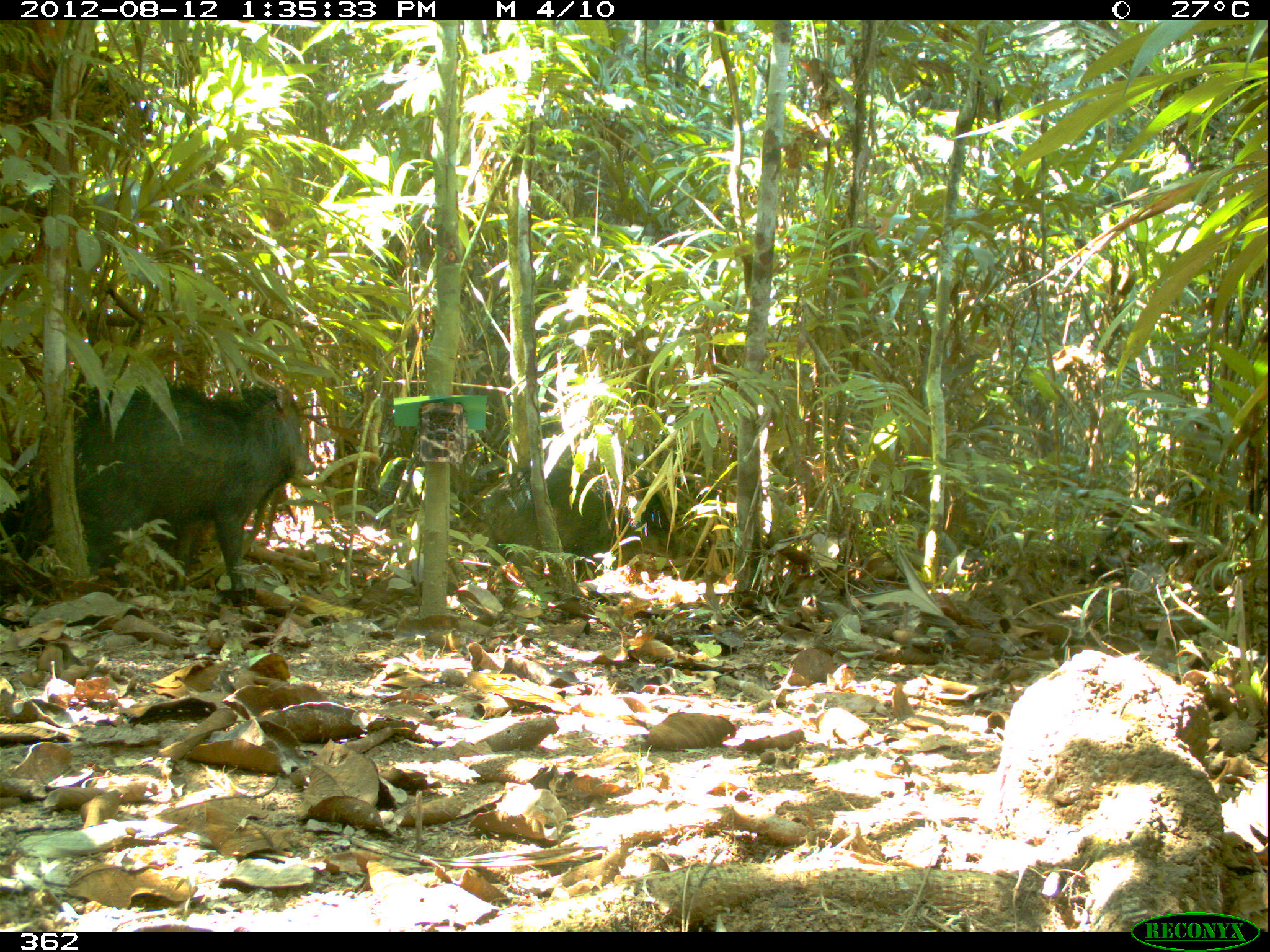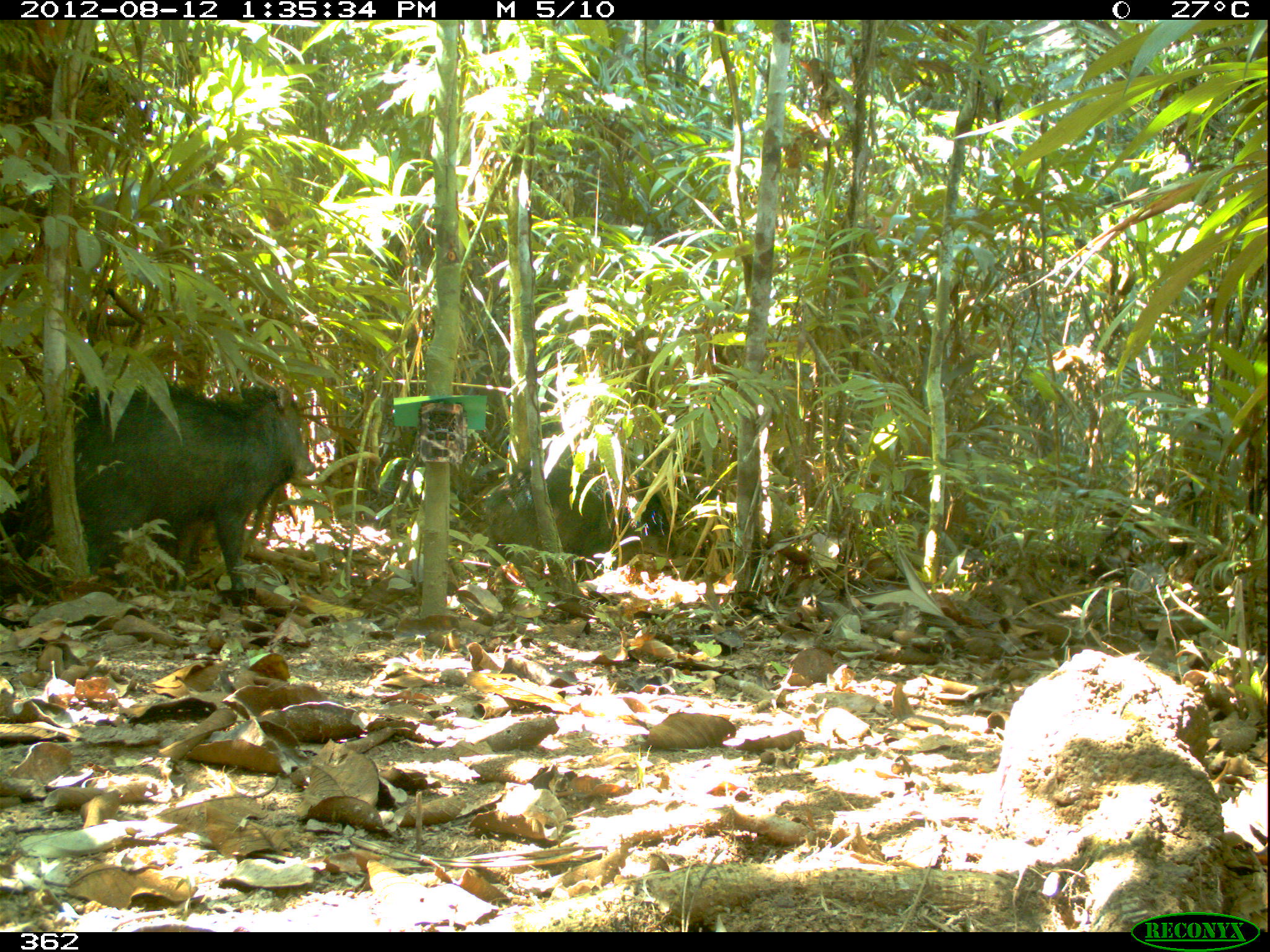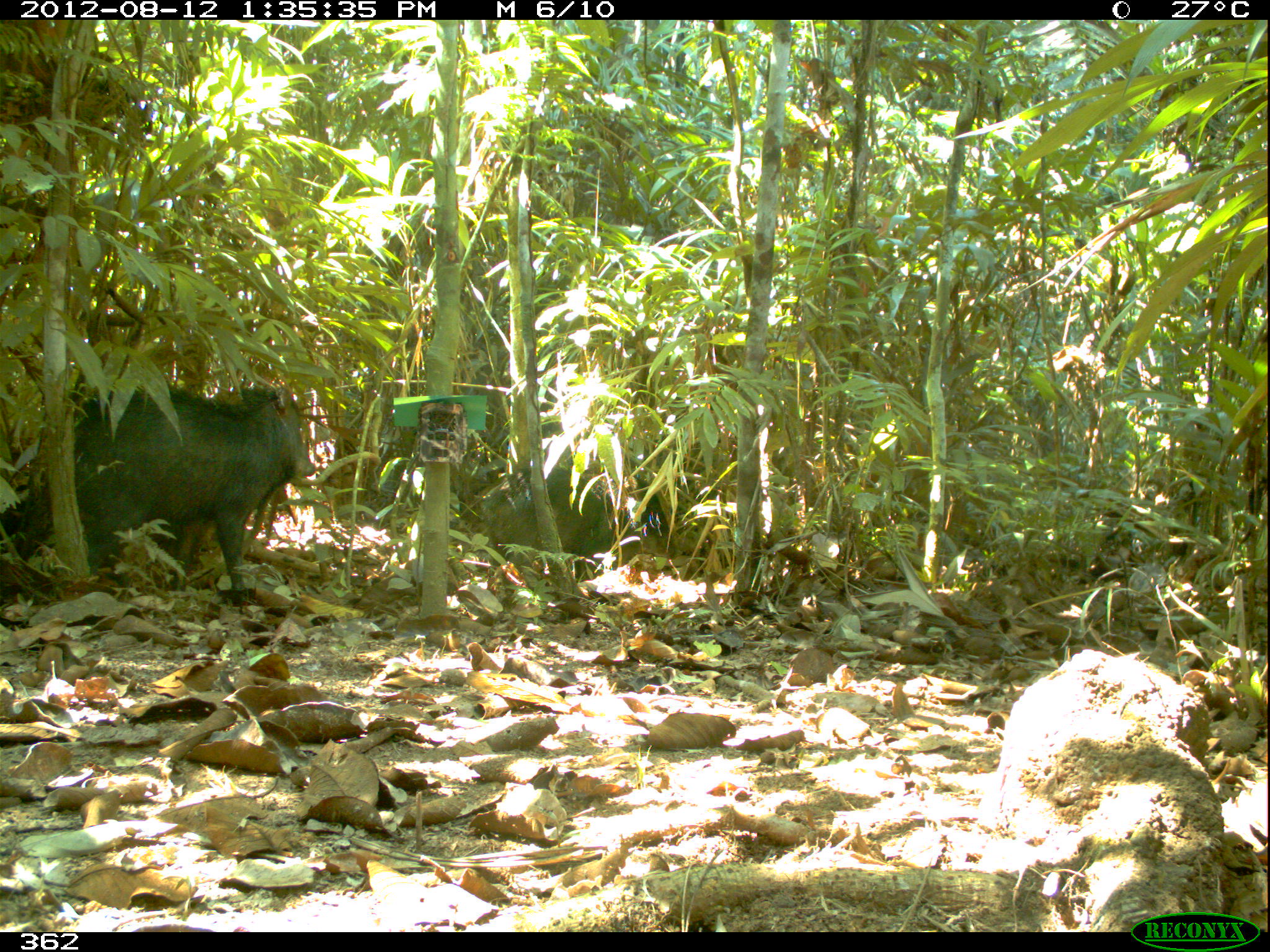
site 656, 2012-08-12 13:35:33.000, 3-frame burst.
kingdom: Animalia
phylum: Chordata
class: Mammalia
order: Artiodactyla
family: Tayassuidae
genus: Tayassu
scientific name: Tayassu pecari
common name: white-lipped peccary